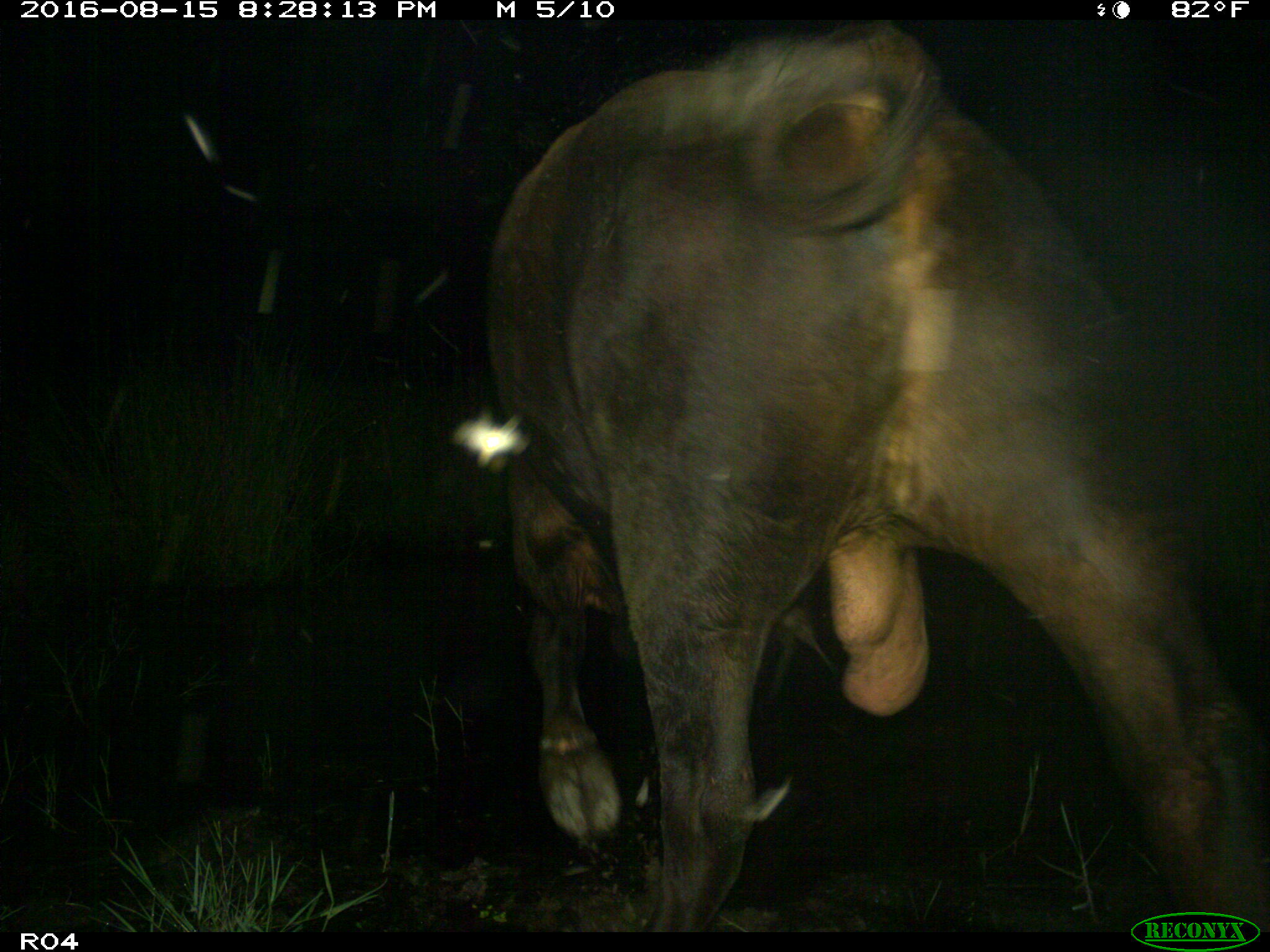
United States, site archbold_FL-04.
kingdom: Animalia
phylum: Chordata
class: Mammalia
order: Artiodactyla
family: Bovidae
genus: Bos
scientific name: Bos taurus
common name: domestic cow